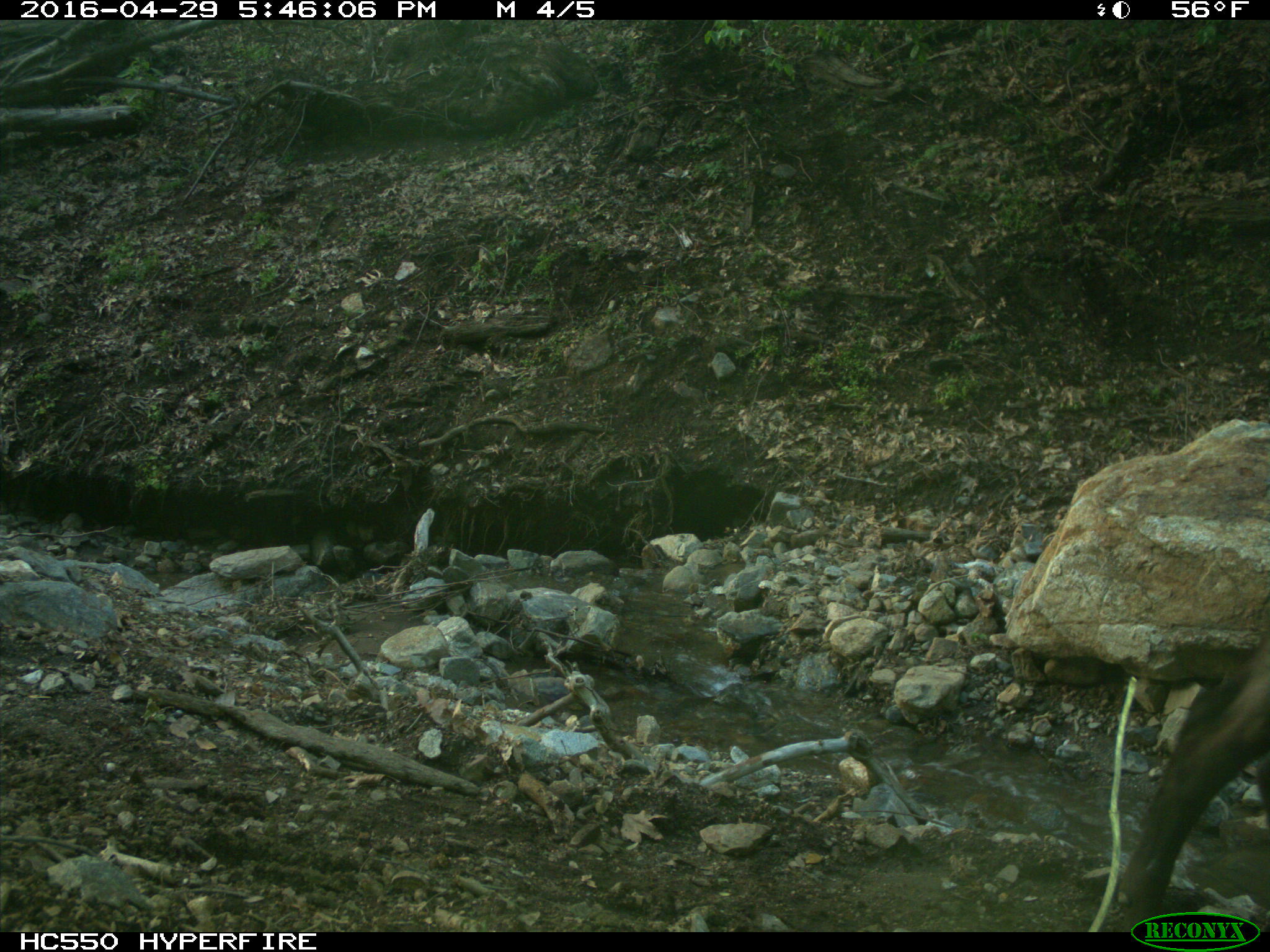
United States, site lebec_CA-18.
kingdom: Animalia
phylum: Chordata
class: Mammalia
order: Artiodactyla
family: Bovidae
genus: Bos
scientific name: Bos taurus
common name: domestic cow